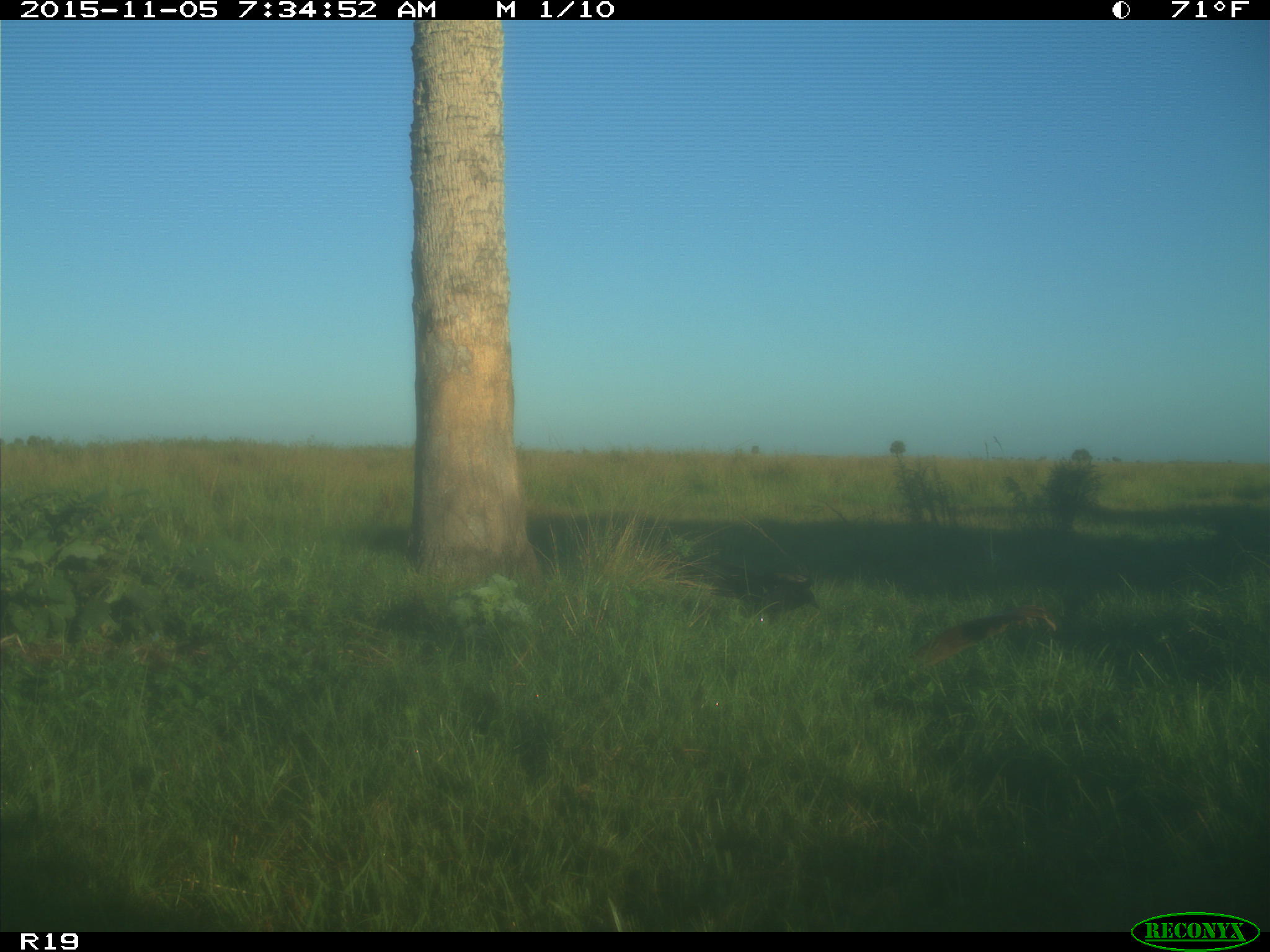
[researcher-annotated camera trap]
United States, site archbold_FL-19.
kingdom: Animalia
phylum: Chordata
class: Aves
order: Passeriformes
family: Corvidae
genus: Corvus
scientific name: Corvus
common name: crows and ravens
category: unidentified corvus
Unidentified corvus (crows and ravens) (Corvus).